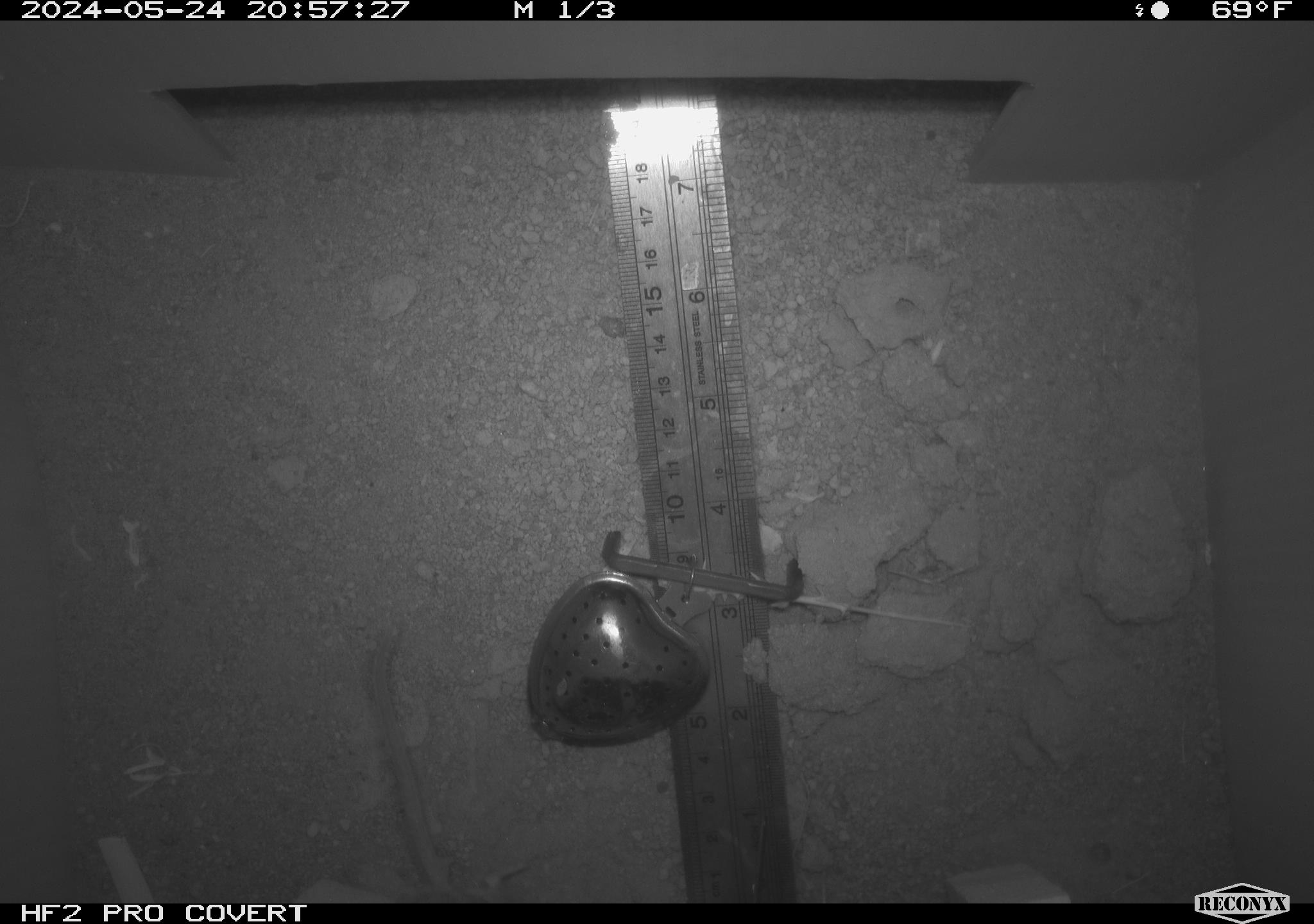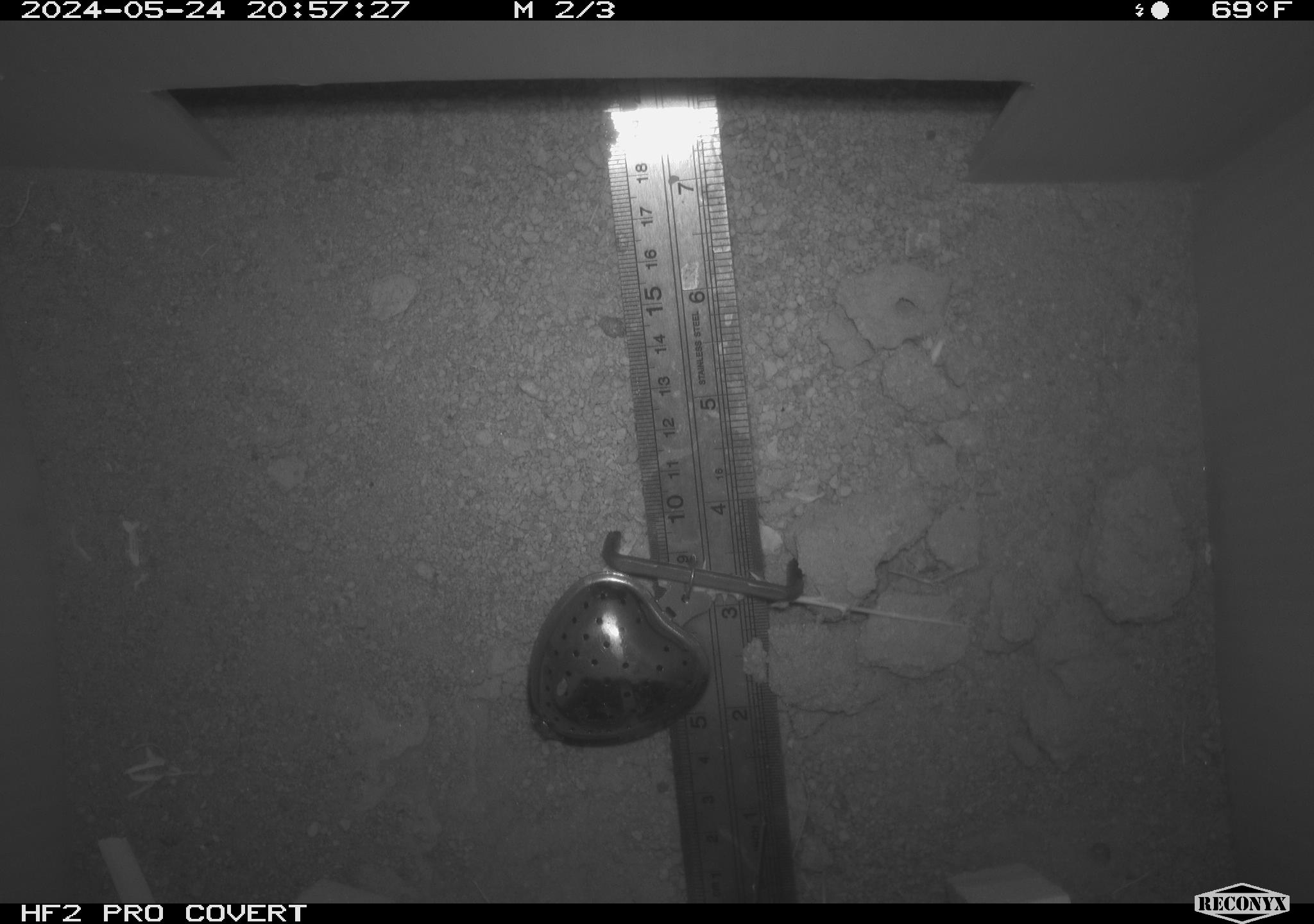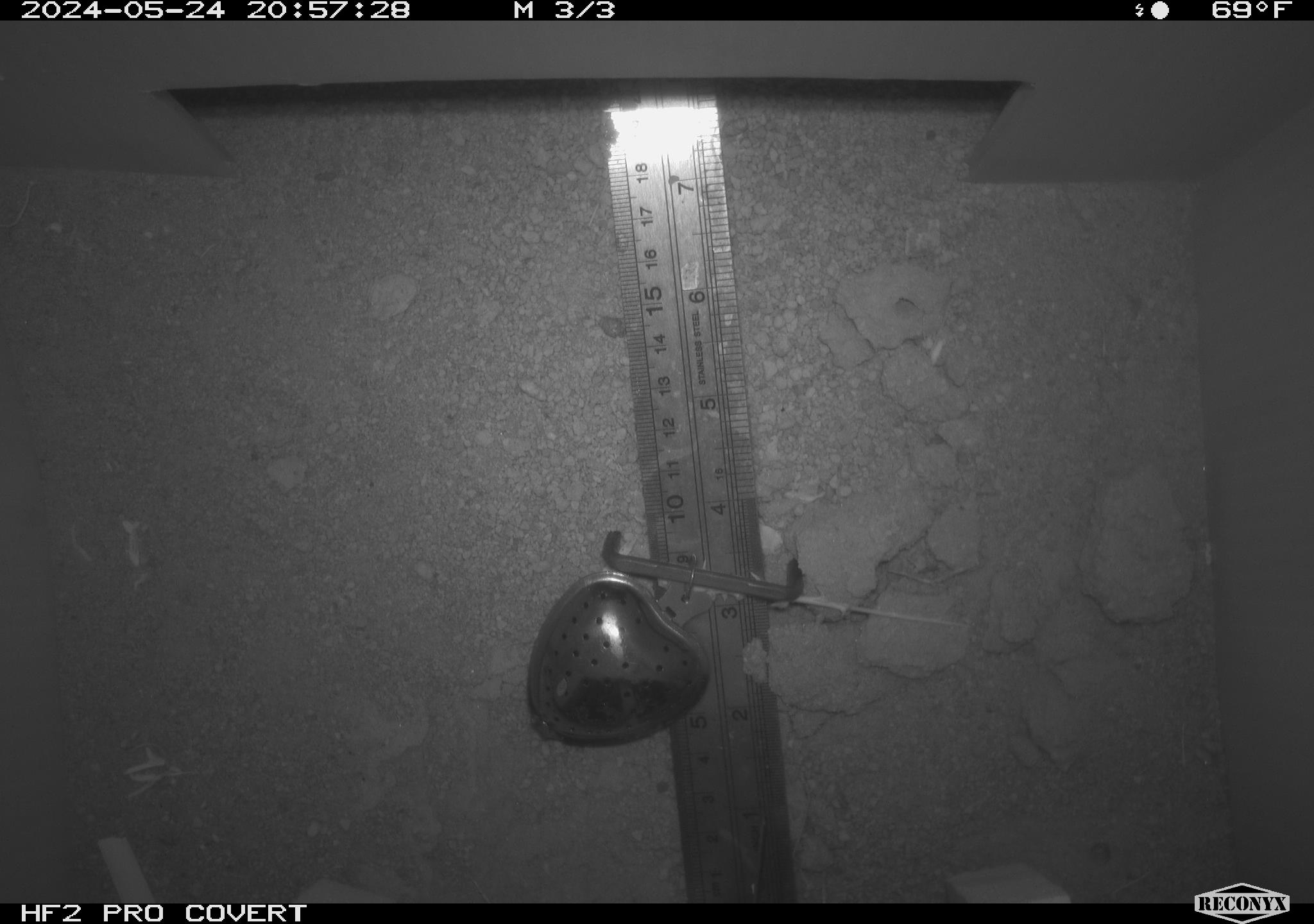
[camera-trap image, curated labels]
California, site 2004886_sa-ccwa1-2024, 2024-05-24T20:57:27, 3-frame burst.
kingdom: Animalia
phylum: Chordata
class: Mammalia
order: Rodentia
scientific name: Rodentia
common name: woodrat or rat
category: woodrat or rat species